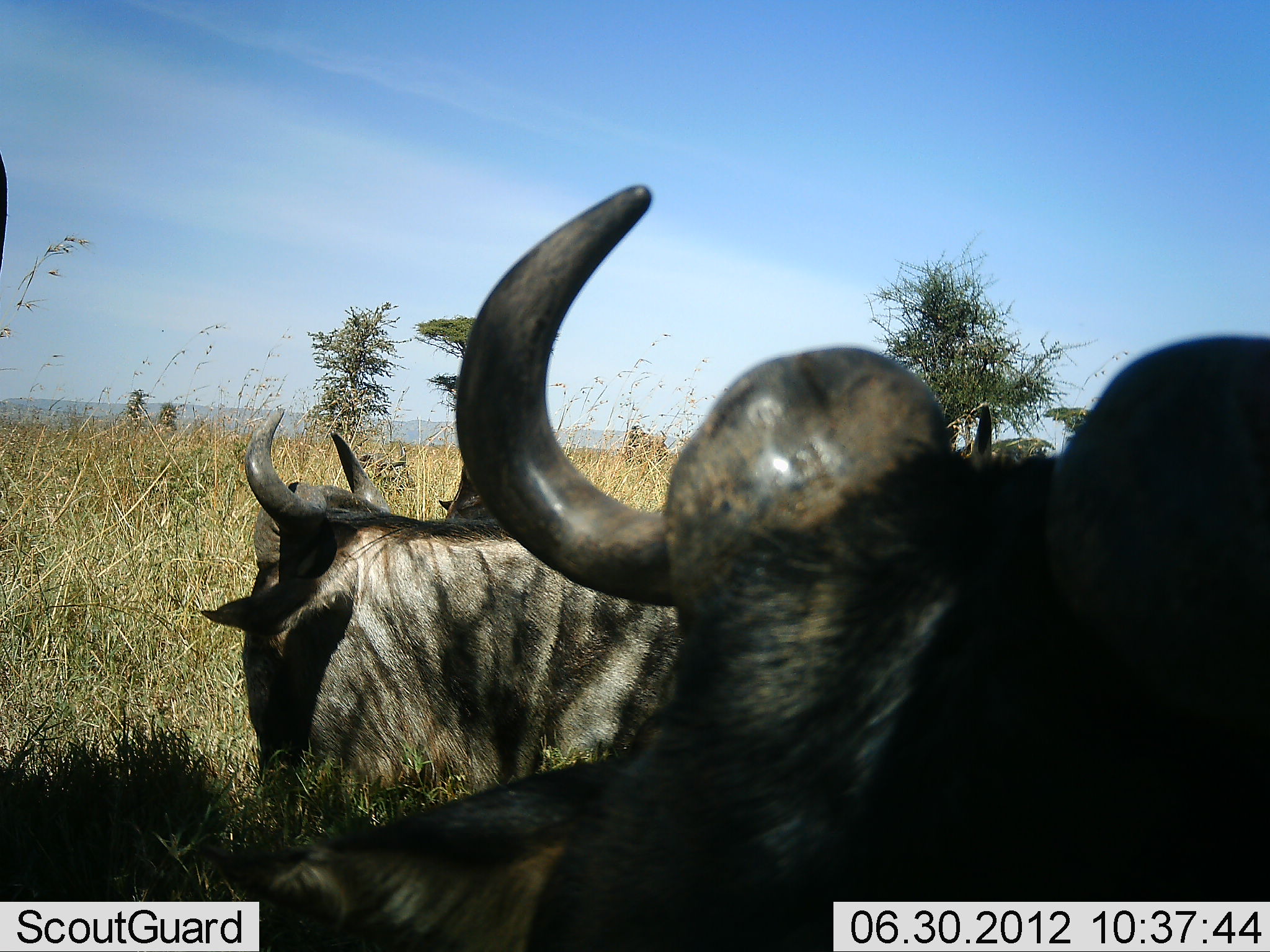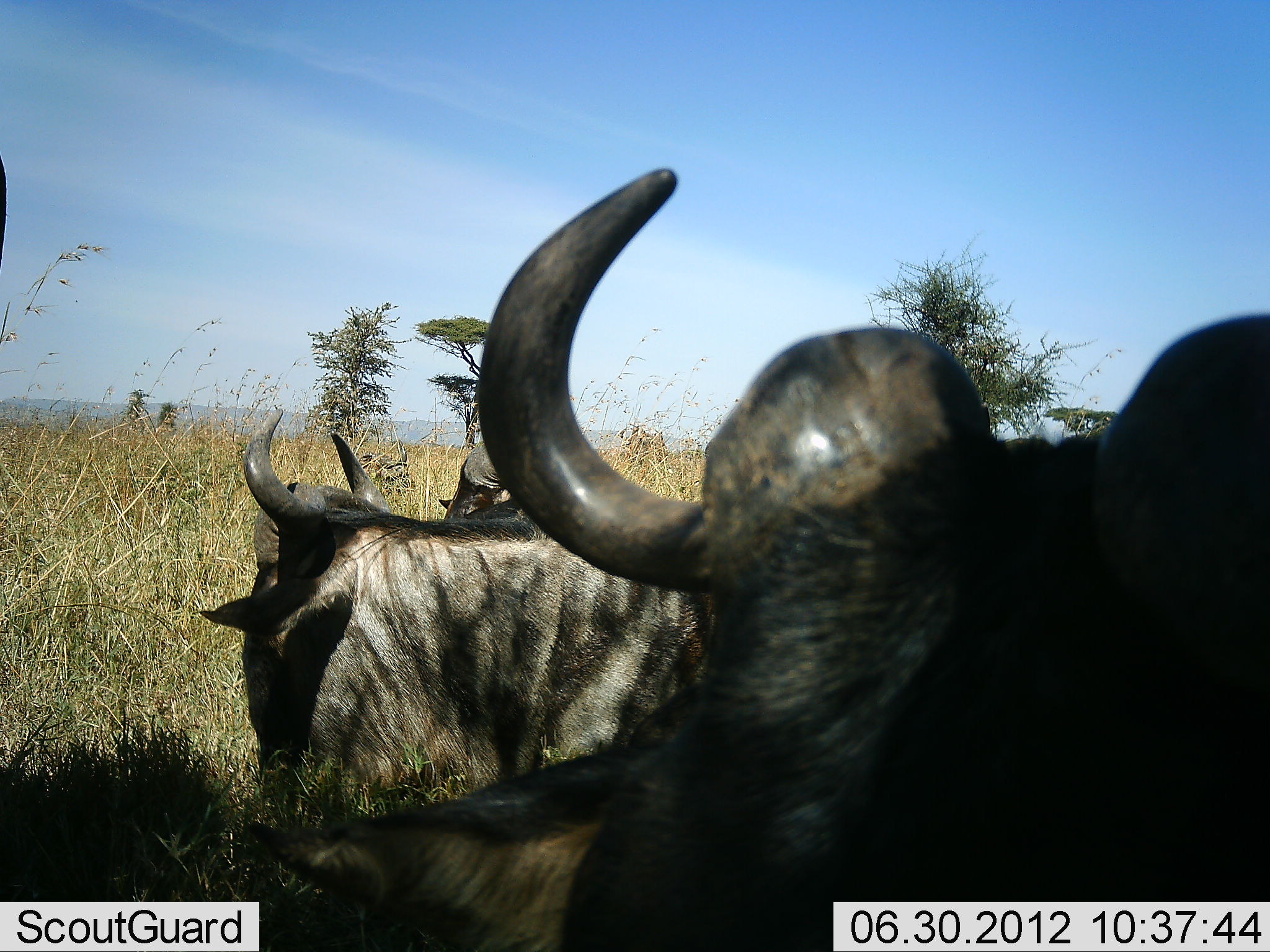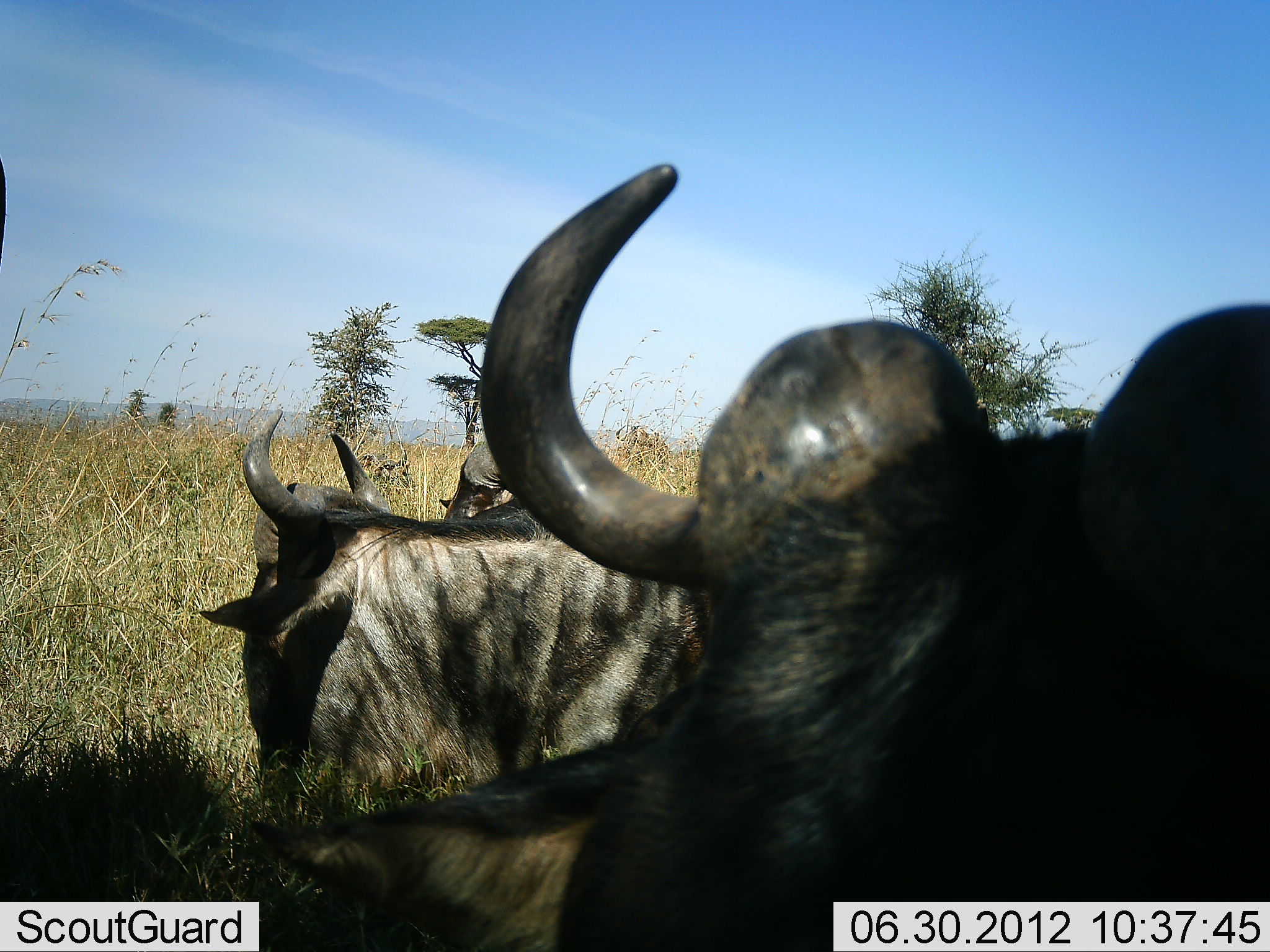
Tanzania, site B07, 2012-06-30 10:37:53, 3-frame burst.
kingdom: Animalia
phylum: Chordata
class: Mammalia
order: Artiodactyla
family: Bovidae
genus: Connochaetes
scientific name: Connochaetes taurinus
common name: blue wildebeest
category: wildebeest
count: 3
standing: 40%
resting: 70%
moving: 0%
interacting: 0%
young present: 0%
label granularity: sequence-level